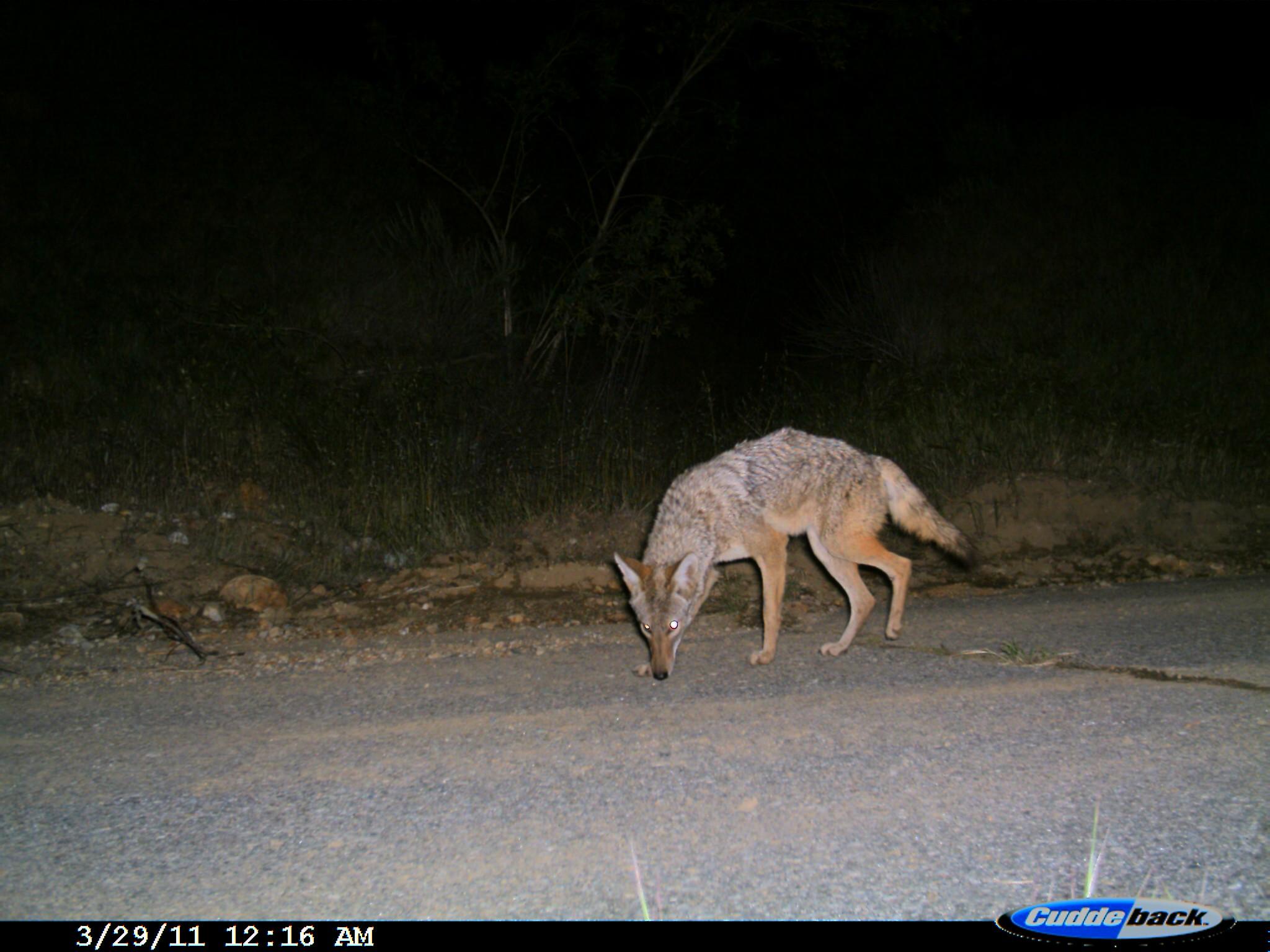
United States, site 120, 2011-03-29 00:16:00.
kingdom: Animalia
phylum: Chordata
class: Mammalia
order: Carnivora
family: Canidae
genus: Canis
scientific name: Canis latrans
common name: coyote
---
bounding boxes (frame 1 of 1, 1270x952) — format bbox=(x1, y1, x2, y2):
coyote: bbox=(610, 422, 981, 685)